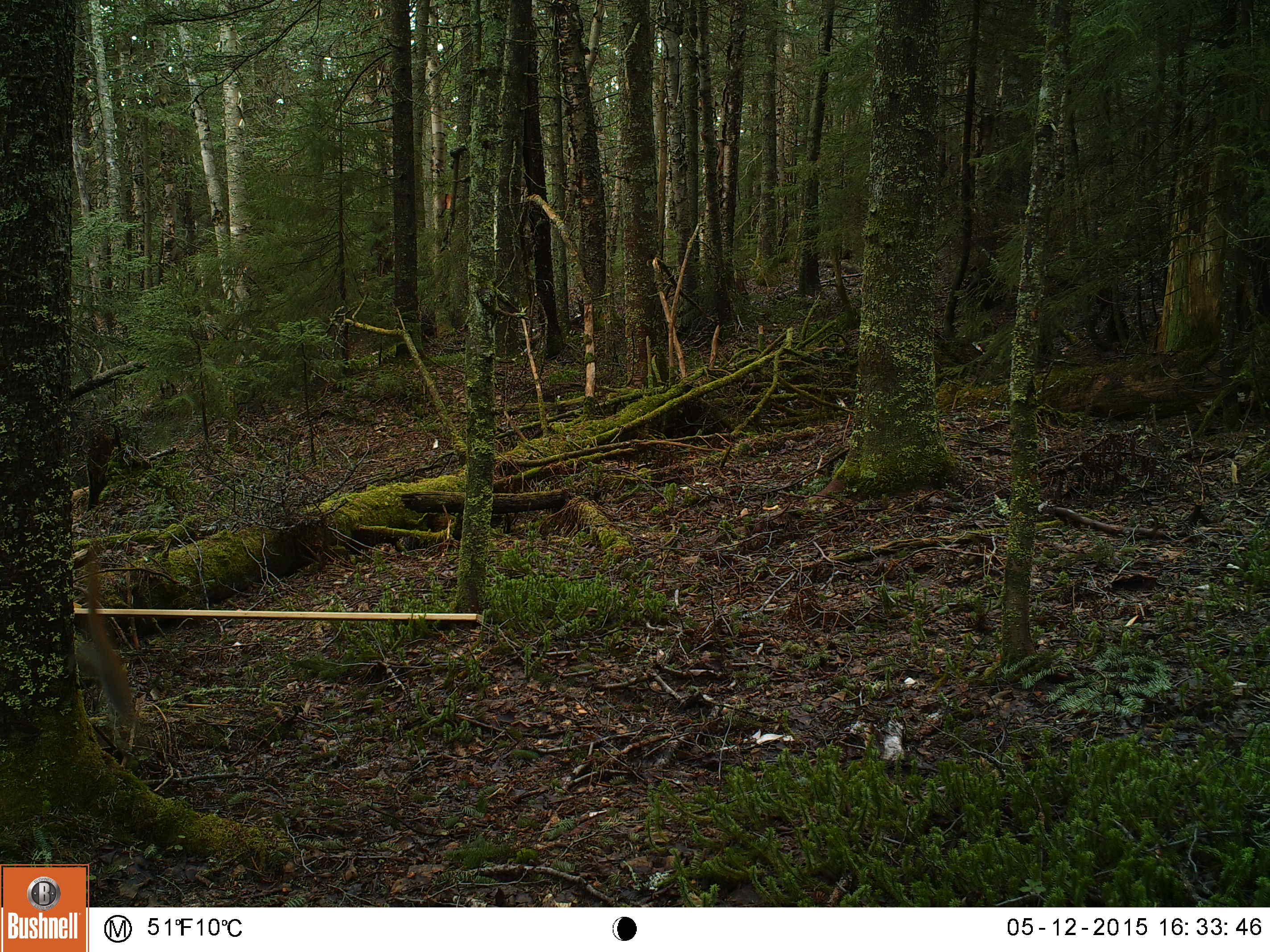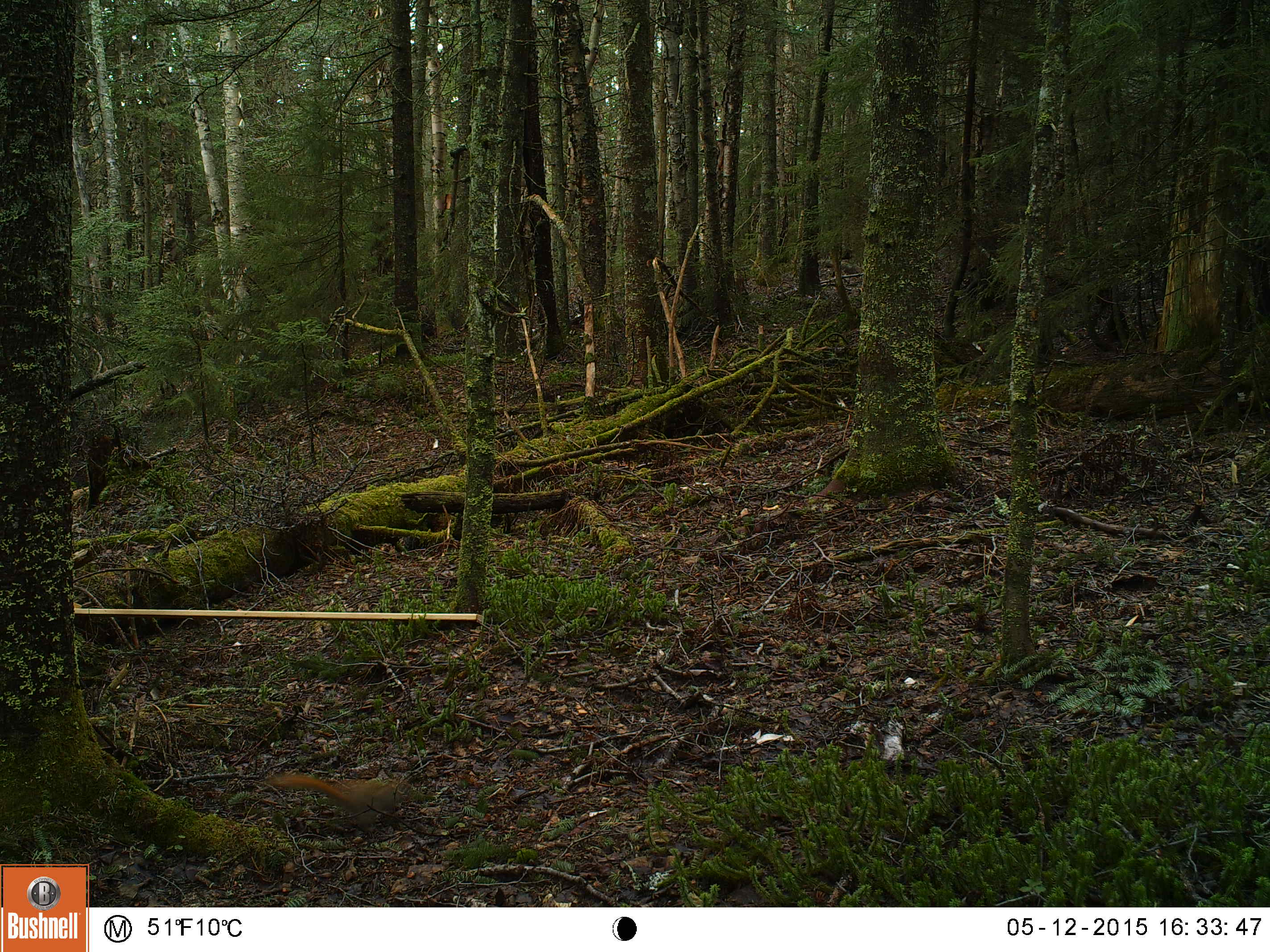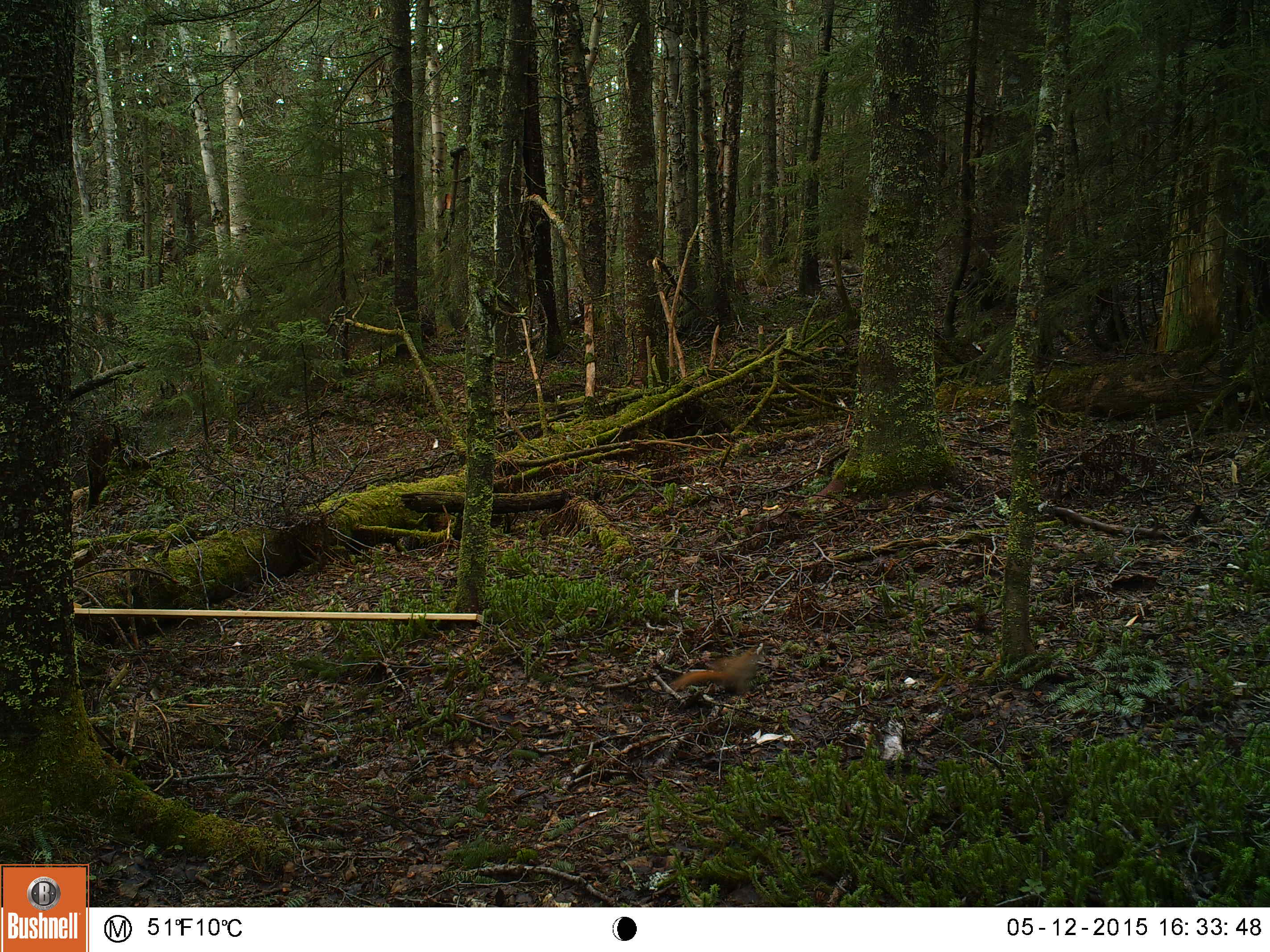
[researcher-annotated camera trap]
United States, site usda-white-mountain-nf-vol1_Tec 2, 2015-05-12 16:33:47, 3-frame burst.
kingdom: Animalia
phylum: Chordata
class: Mammalia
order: Rodentia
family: Sciuridae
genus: Tamiasciurus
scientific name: Tamiasciurus hudsonicus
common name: red squirrel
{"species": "red squirrel (Tamiasciurus hudsonicus)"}